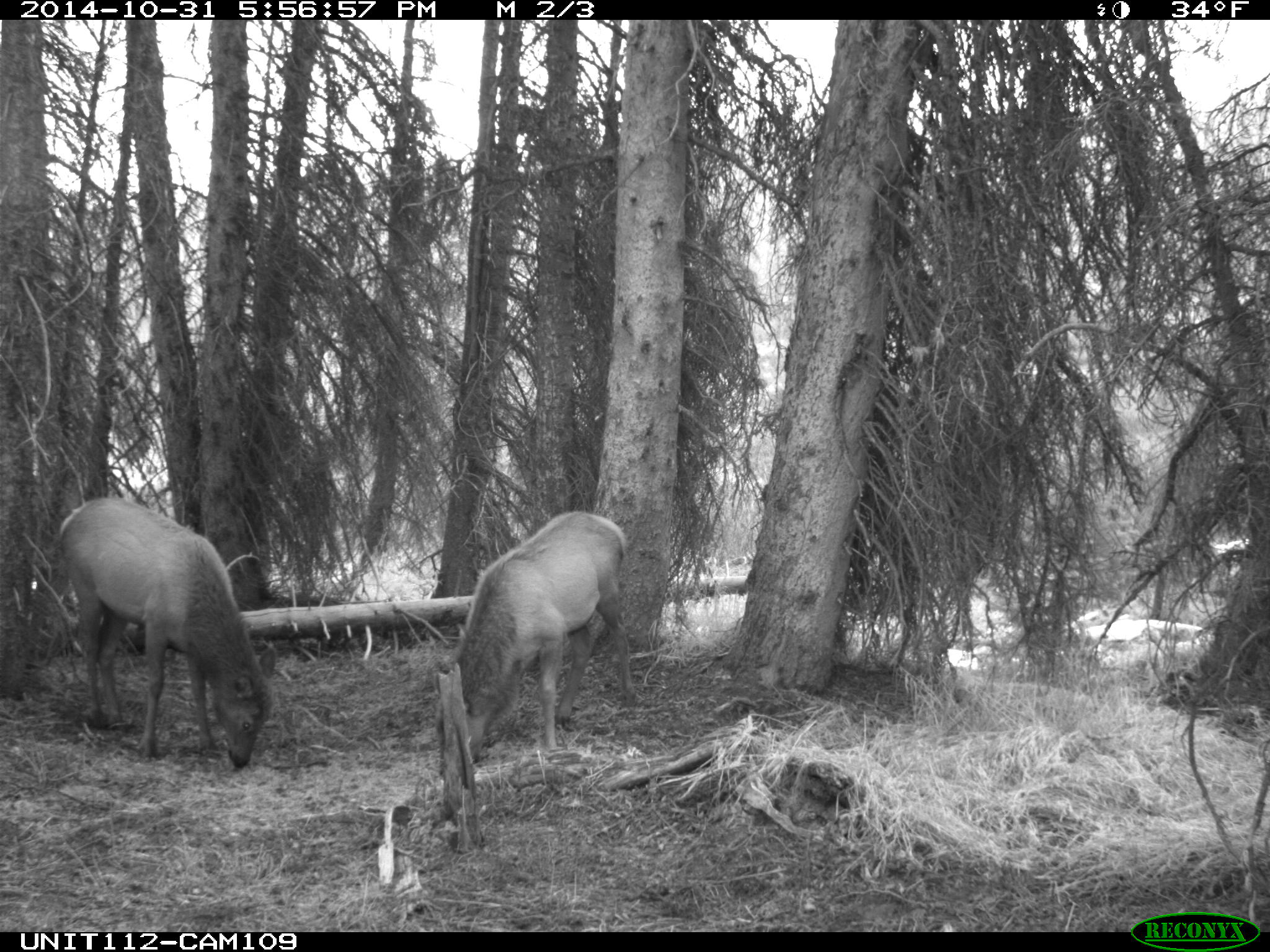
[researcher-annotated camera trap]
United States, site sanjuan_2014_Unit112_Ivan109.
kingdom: Animalia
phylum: Chordata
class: Mammalia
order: Artiodactyla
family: Cervidae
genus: Cervus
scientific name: Cervus elaphus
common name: red deer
Cervus elaphus (red deer).